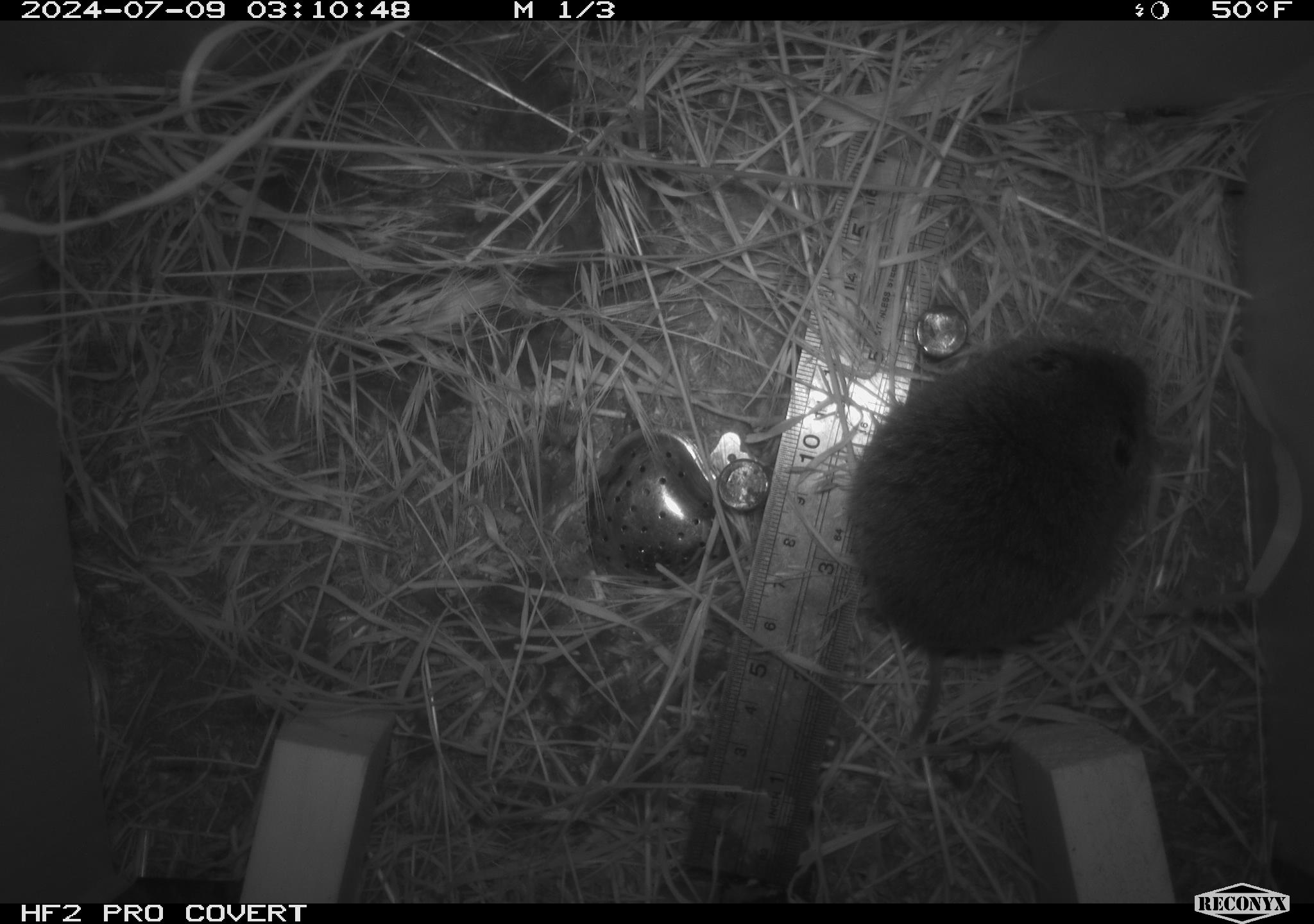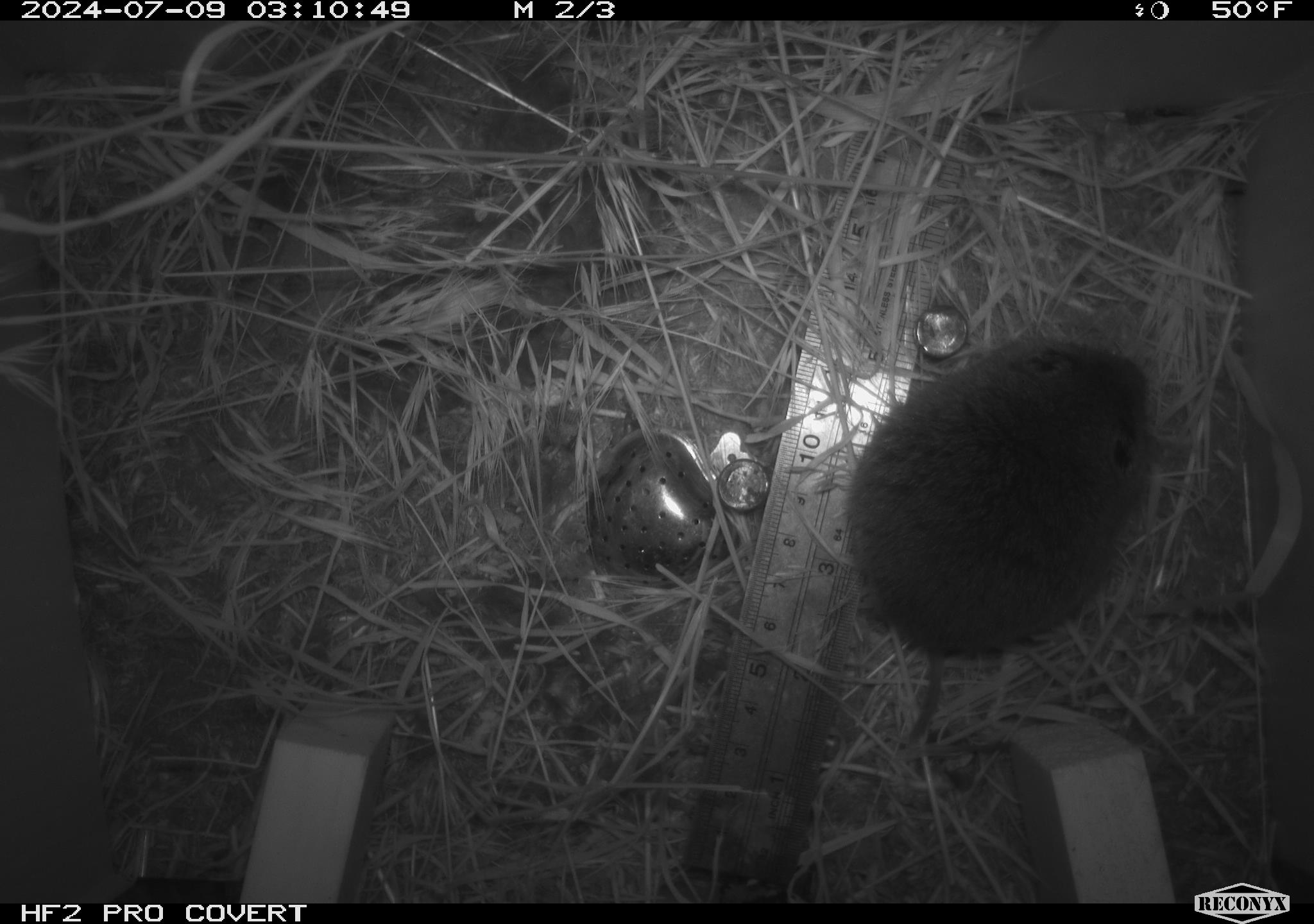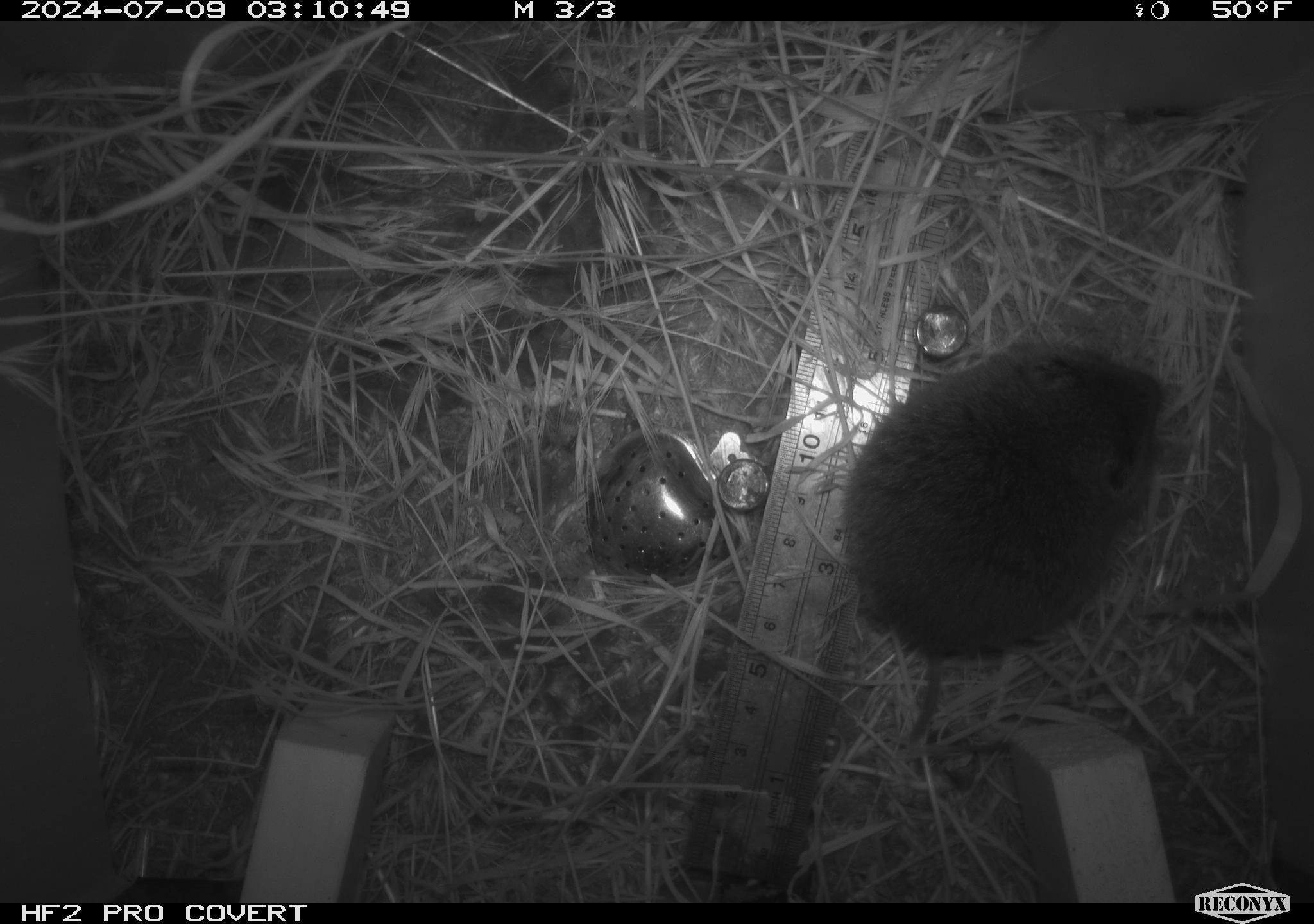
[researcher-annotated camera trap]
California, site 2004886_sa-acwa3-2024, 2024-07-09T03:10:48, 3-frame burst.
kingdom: Animalia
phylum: Chordata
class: Mammalia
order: Rodentia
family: Cricetidae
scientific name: Arvicolinae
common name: voles, lemmings, and muskrats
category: arvicolinae subfamily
Arvicolinae subfamily (voles, lemmings, and muskrats) (Arvicolinae).